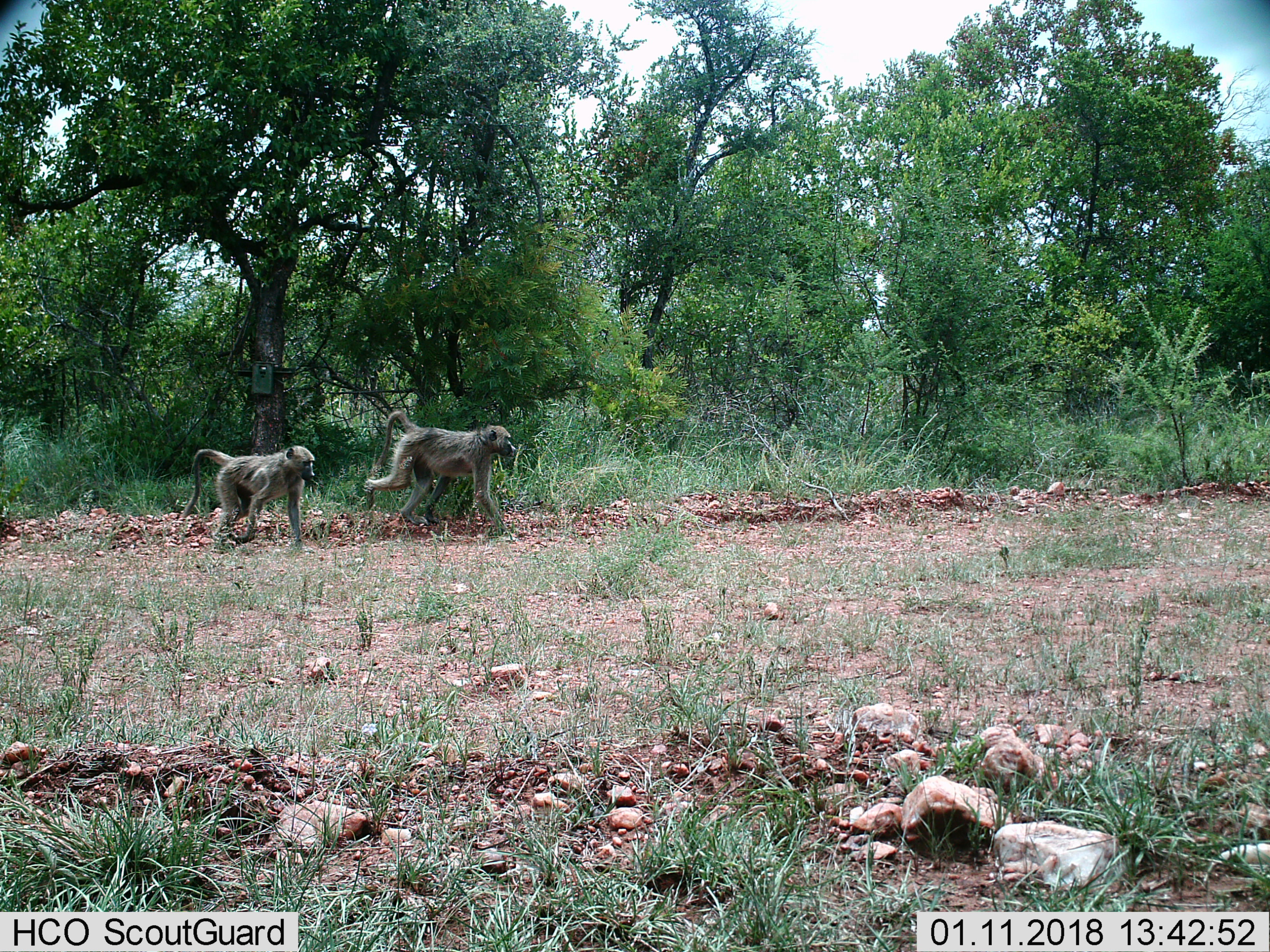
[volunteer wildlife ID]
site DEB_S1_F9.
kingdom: Animalia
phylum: Chordata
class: Mammalia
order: Primates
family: Cercopithecidae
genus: Papio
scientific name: Papio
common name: baboon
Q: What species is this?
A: Baboon (Papio).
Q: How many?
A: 2.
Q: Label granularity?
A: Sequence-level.